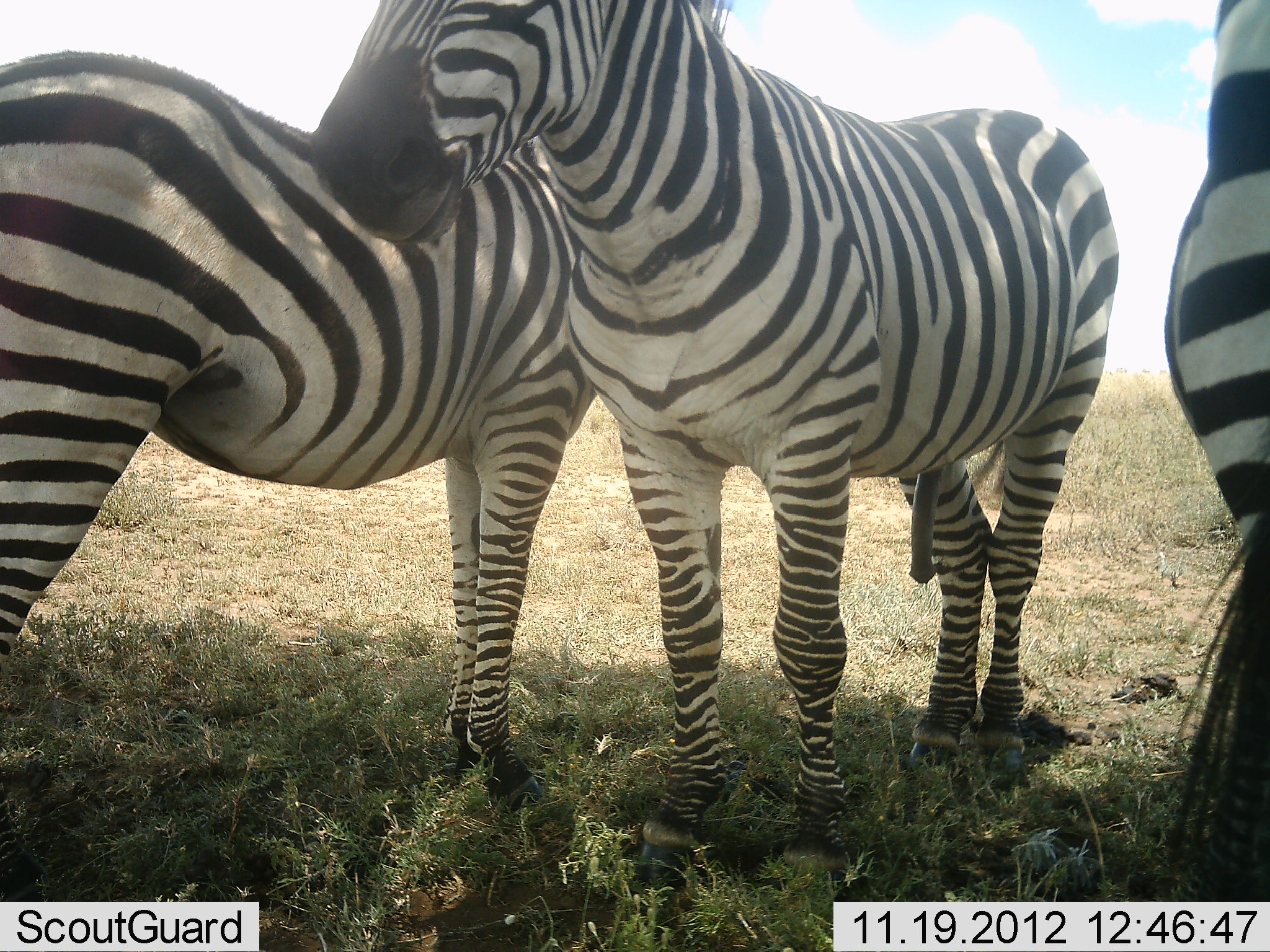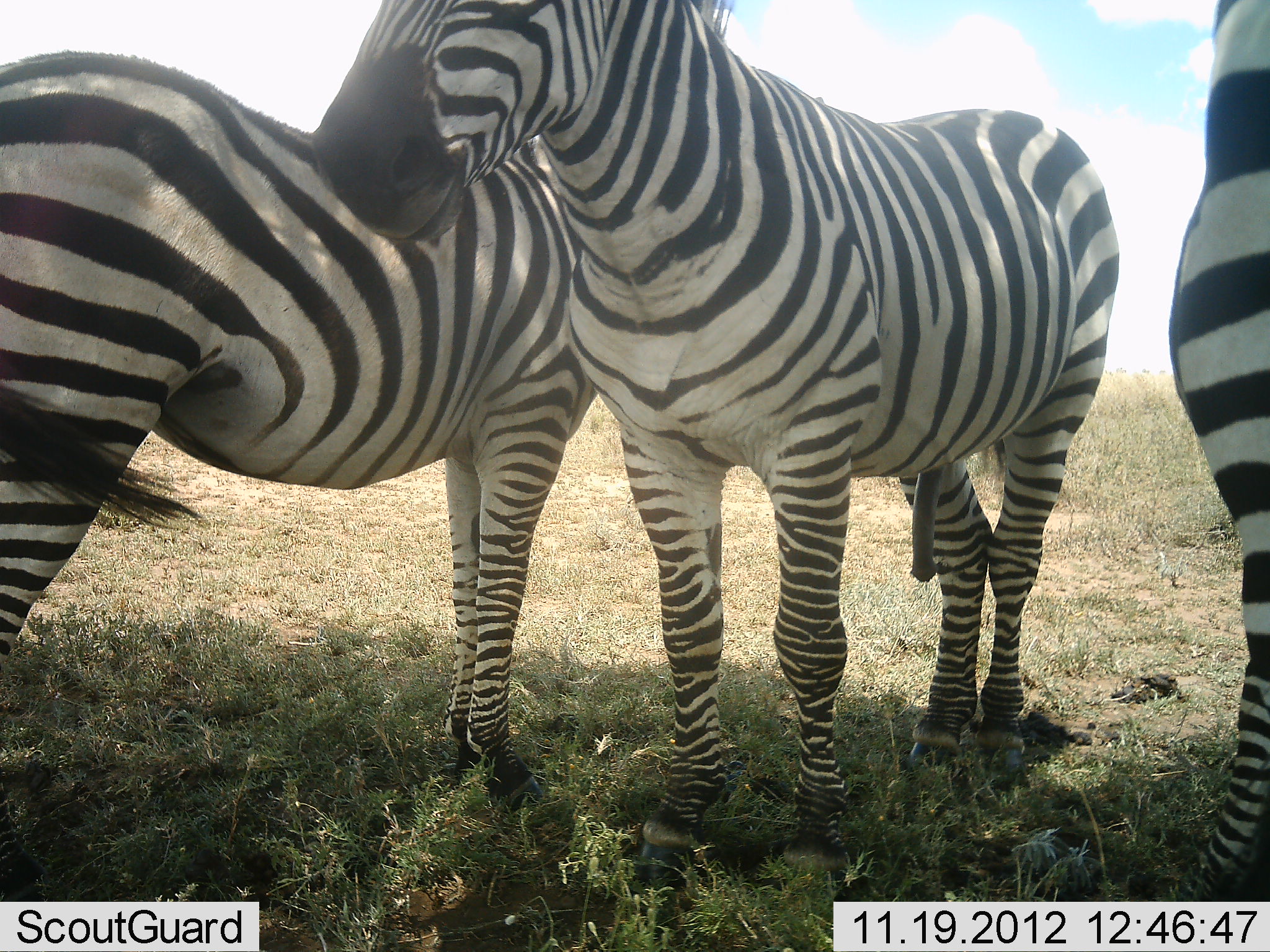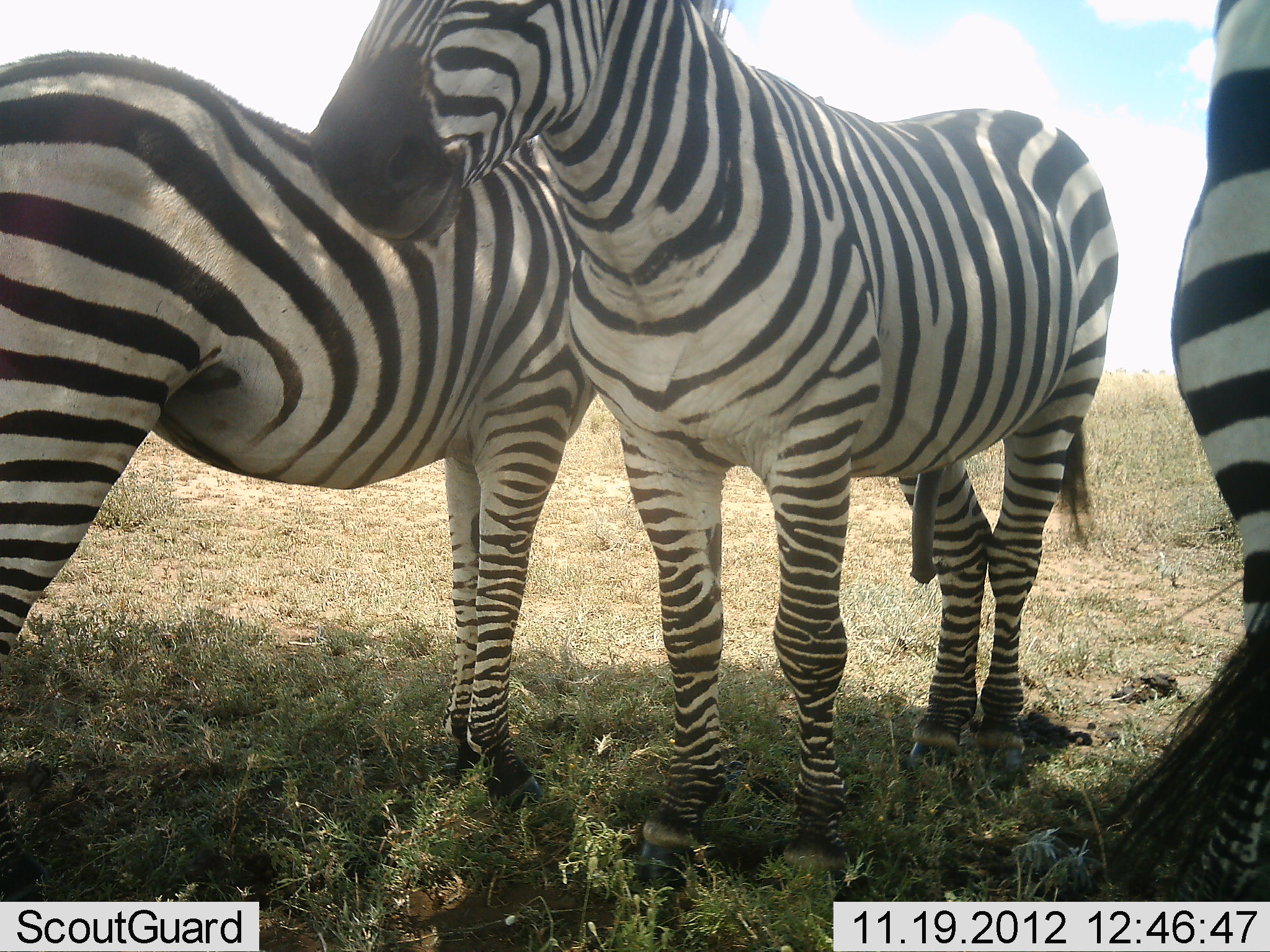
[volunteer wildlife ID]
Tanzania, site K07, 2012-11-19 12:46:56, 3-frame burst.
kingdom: Animalia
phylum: Chordata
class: Mammalia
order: Perissodactyla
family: Equidae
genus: Equus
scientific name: Equus quagga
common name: plains zebra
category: zebra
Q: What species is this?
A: Zebra (plains zebra) (Equus quagga).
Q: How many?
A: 3.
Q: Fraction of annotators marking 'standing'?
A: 90%.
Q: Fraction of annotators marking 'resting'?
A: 10%.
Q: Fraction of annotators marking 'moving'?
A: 0%.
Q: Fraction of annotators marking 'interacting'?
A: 10%.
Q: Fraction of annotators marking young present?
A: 0%.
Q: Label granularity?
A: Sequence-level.